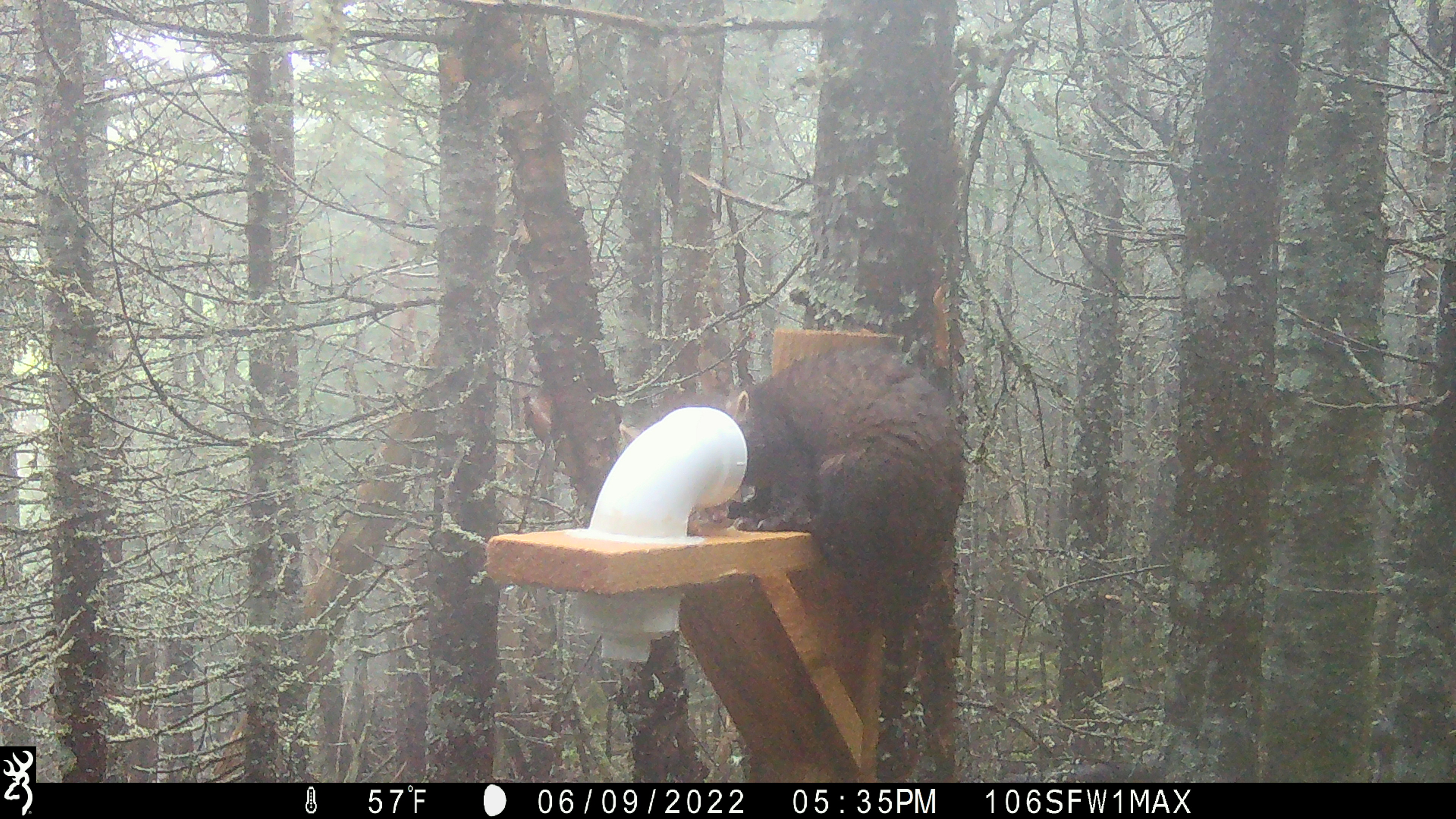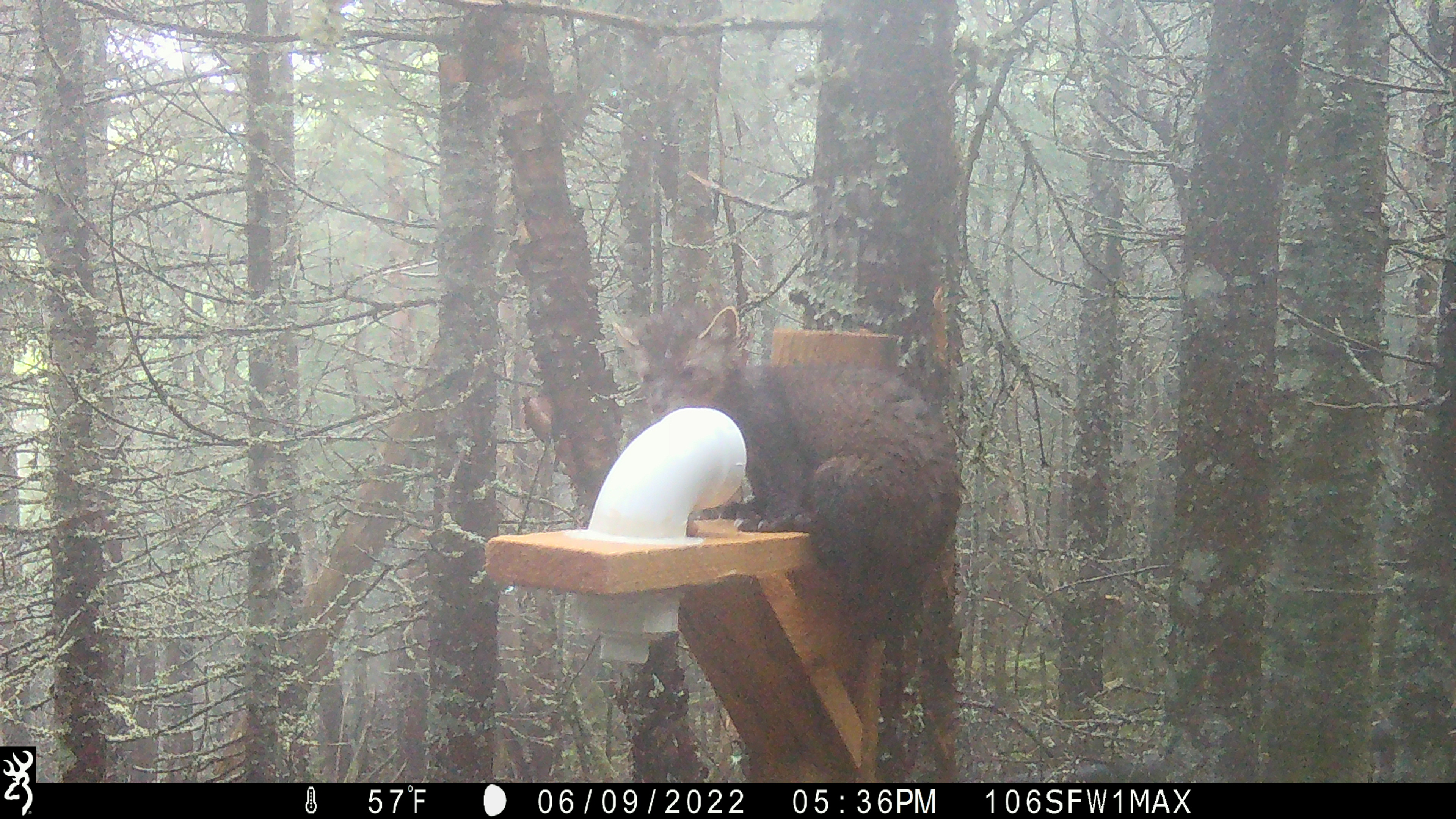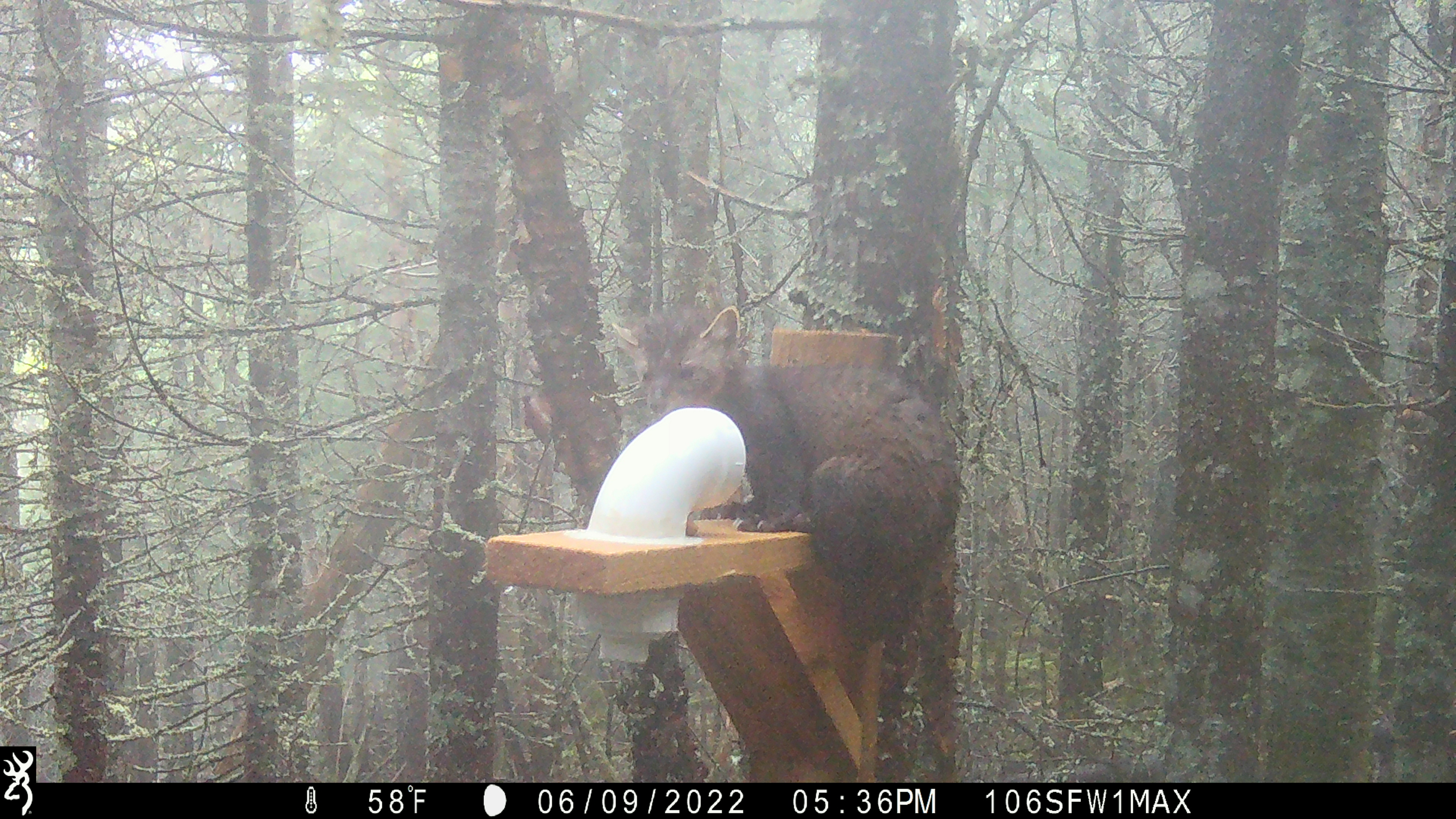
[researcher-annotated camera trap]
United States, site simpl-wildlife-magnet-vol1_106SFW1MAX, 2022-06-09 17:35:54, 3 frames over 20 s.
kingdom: Animalia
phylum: Chordata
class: Mammalia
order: Carnivora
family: Mustelidae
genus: Martes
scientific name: Martes americana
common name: american marten